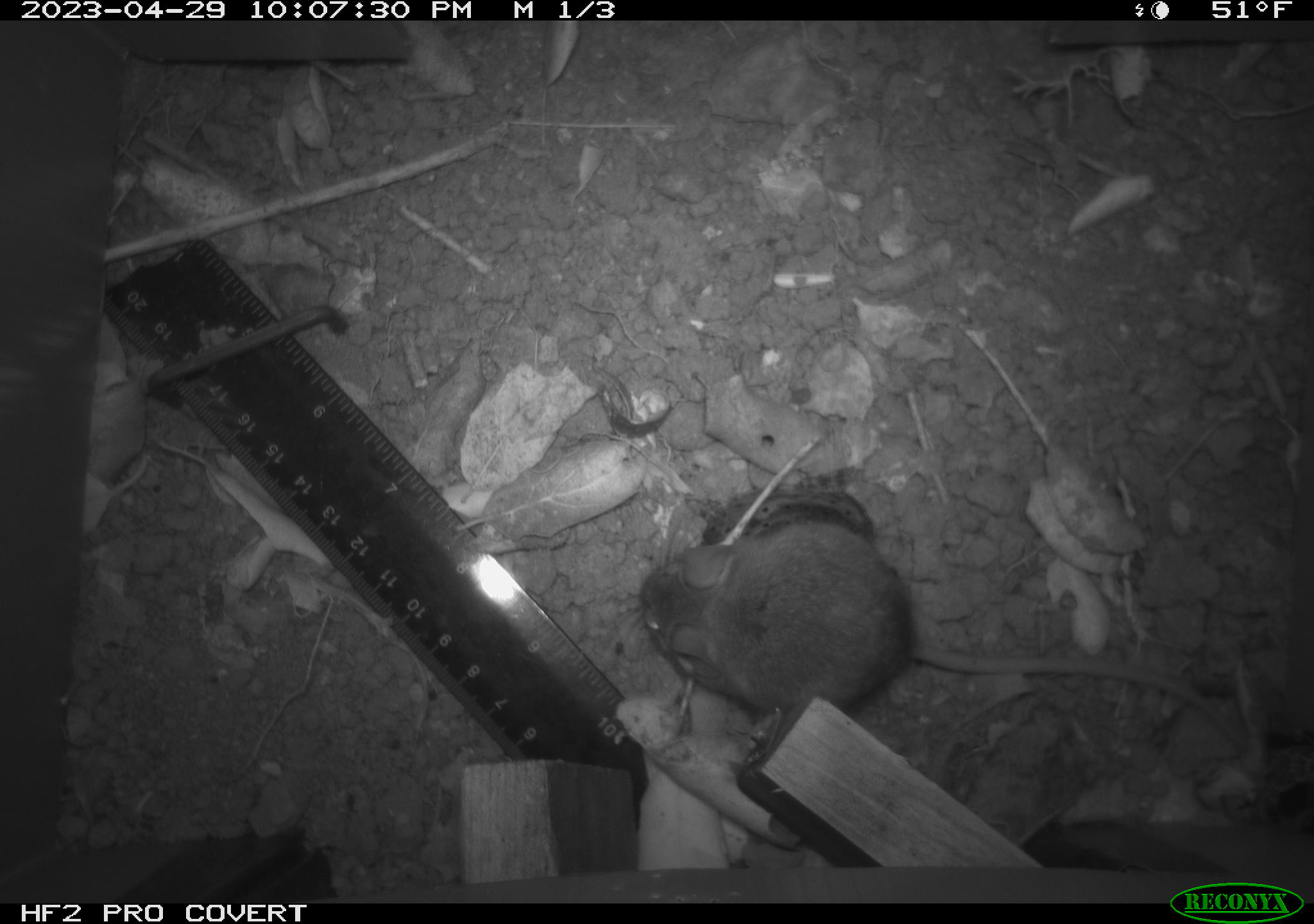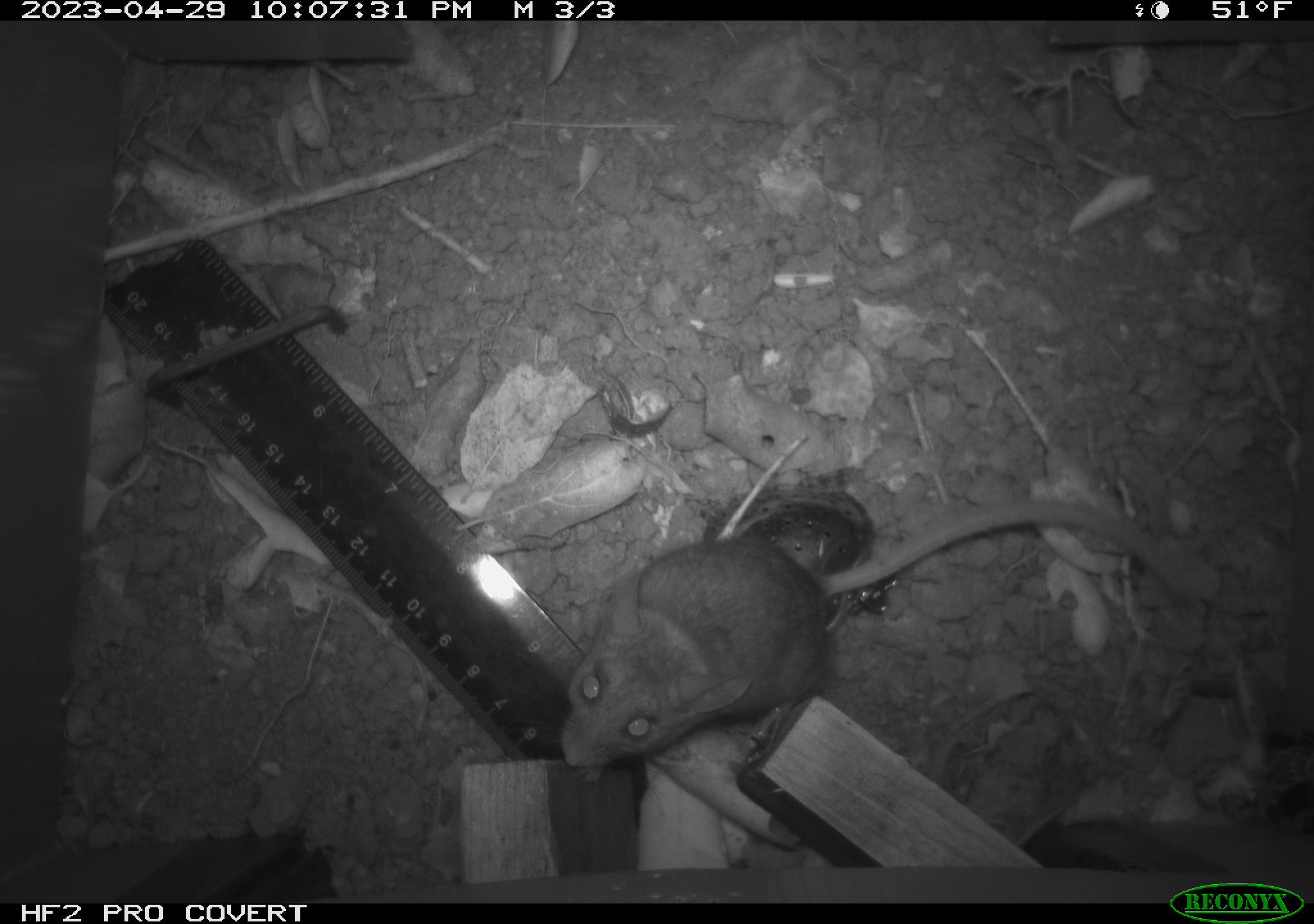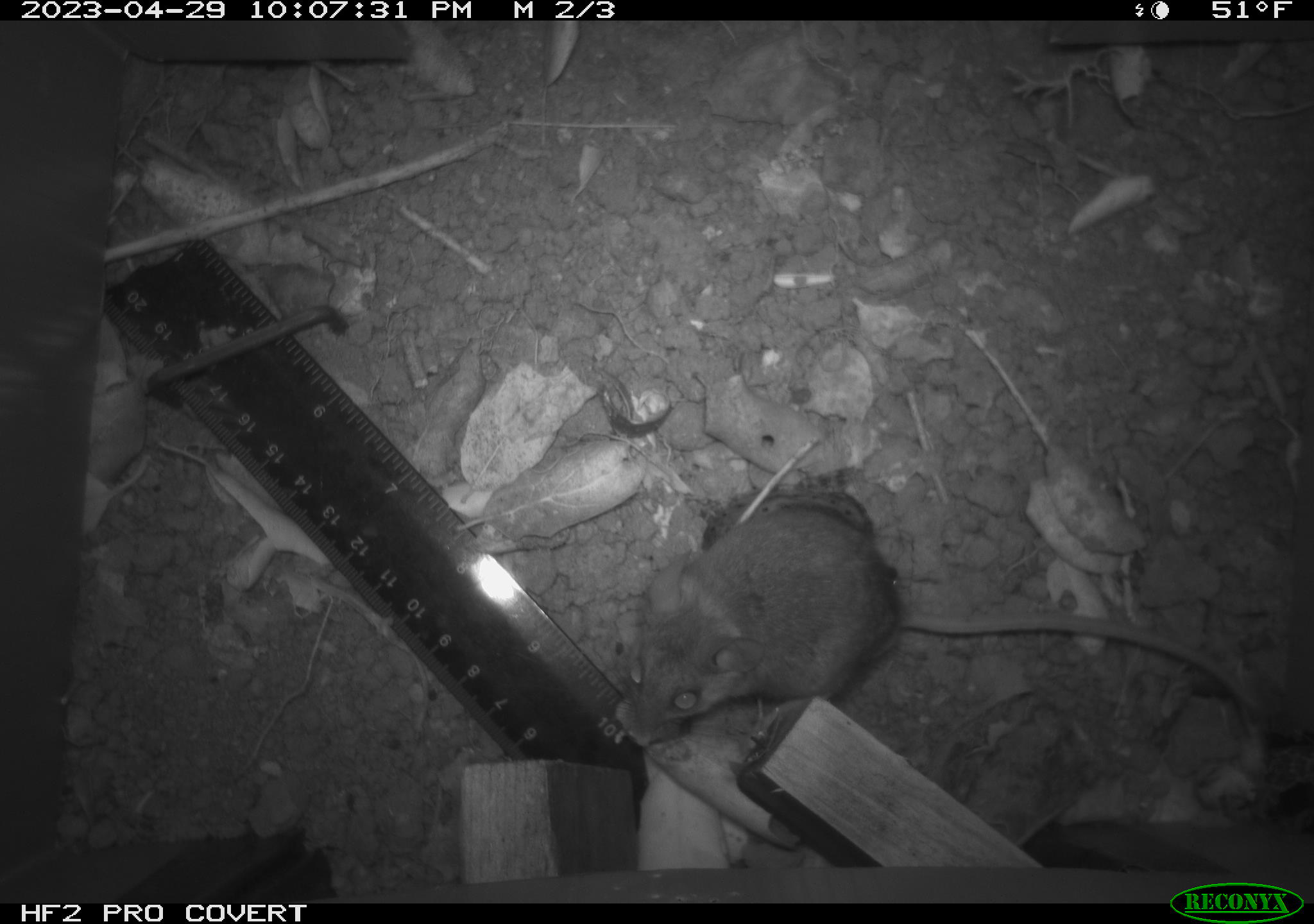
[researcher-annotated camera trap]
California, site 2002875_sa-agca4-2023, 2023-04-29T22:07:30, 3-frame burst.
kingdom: Animalia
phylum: Chordata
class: Mammalia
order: Rodentia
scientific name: Rodentia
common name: mouse species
Mouse species (Rodentia).